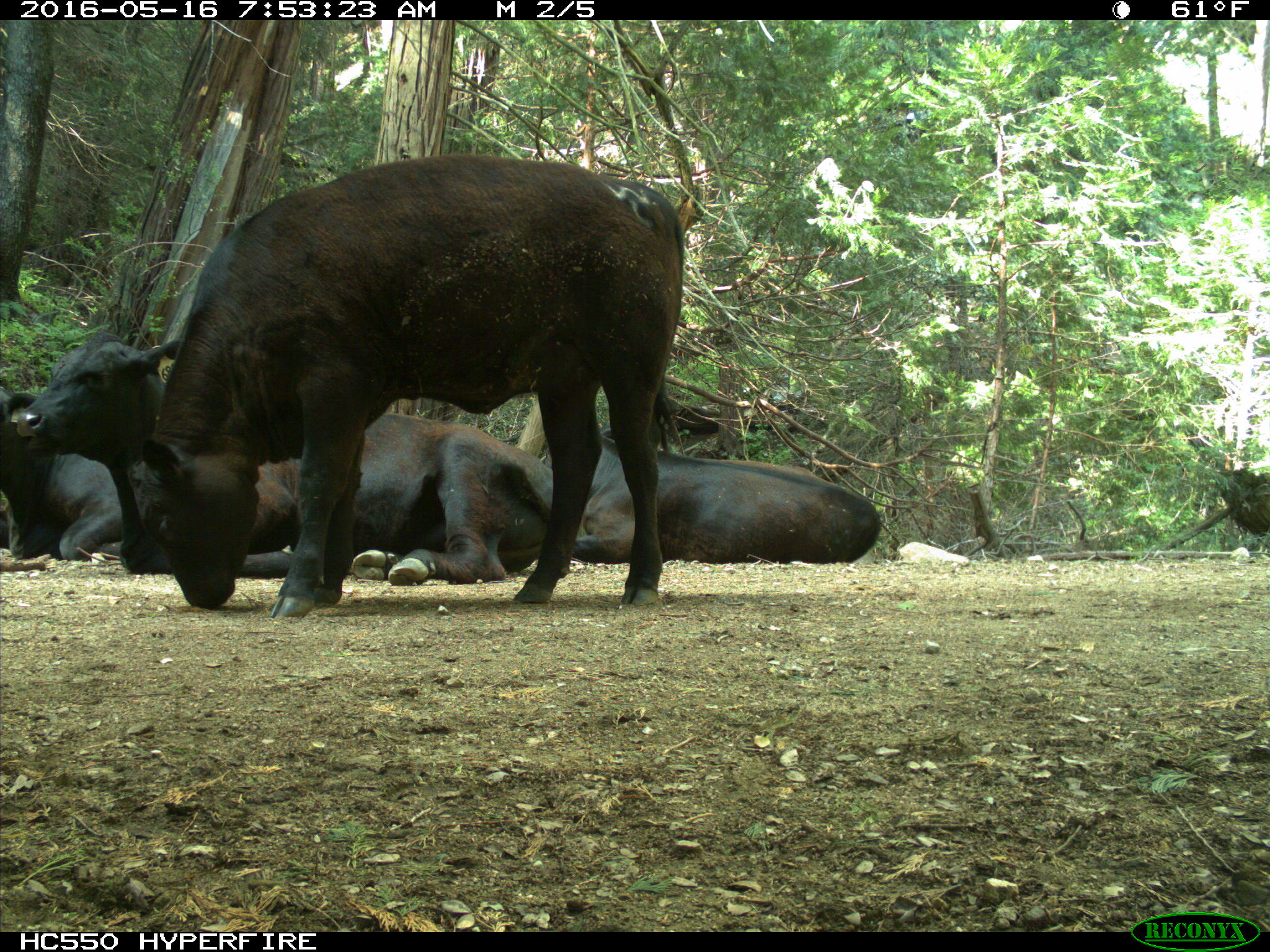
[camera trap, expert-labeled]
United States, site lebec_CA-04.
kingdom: Animalia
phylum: Chordata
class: Mammalia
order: Artiodactyla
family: Bovidae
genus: Bos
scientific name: Bos taurus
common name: domestic cow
Bos taurus (domestic cow).